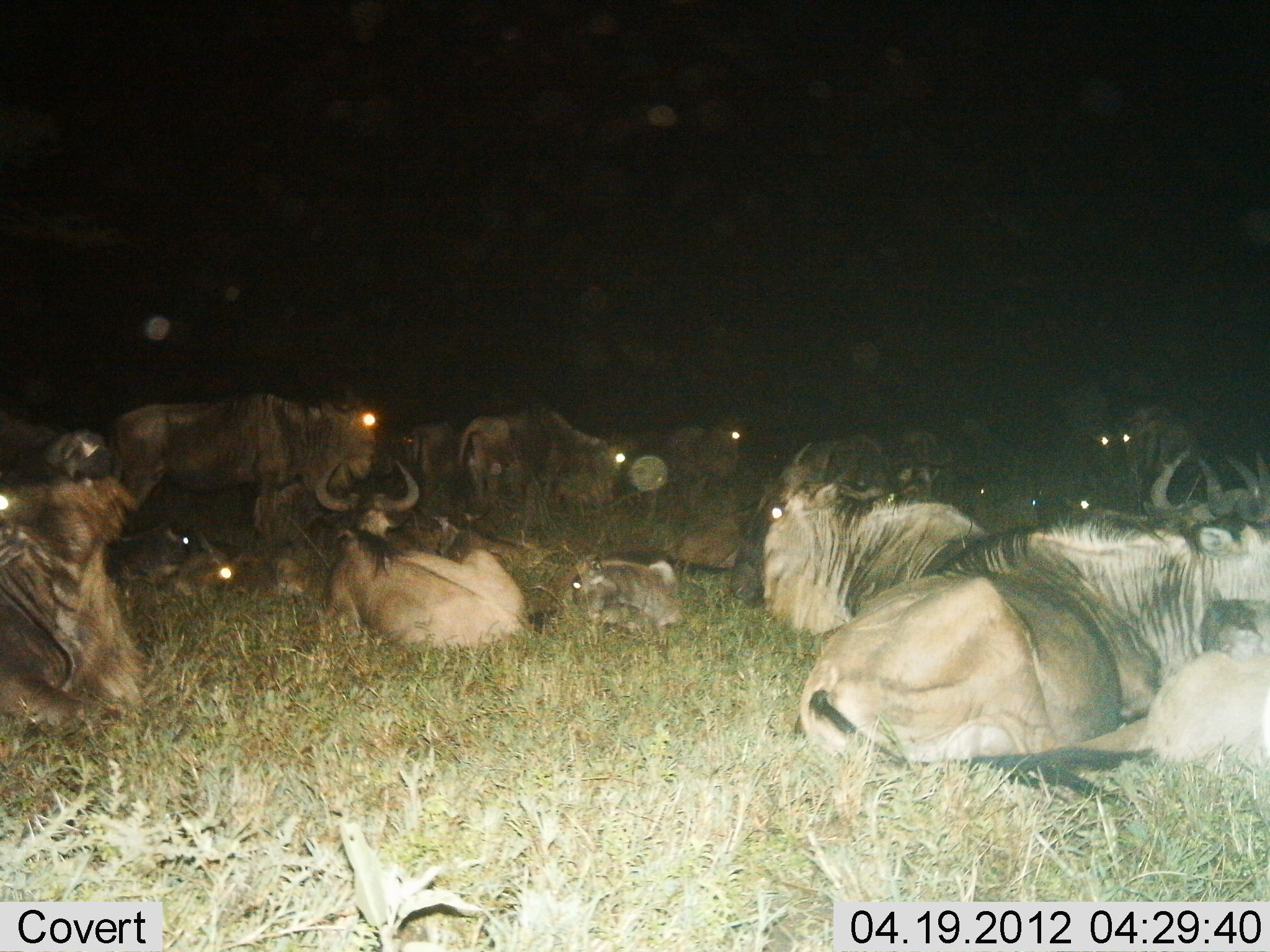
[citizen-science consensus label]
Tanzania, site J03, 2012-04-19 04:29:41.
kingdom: Animalia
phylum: Chordata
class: Mammalia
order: Artiodactyla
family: Bovidae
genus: Connochaetes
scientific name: Connochaetes taurinus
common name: blue wildebeest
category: wildebeest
Wildebeest (blue wildebeest) (Connochaetes taurinus), count 11-50. Behavior (volunteer vote fractions): standing 38%, resting 100%, moving 0%, interacting 4%. Young present (vote fraction): 54%. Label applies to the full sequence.